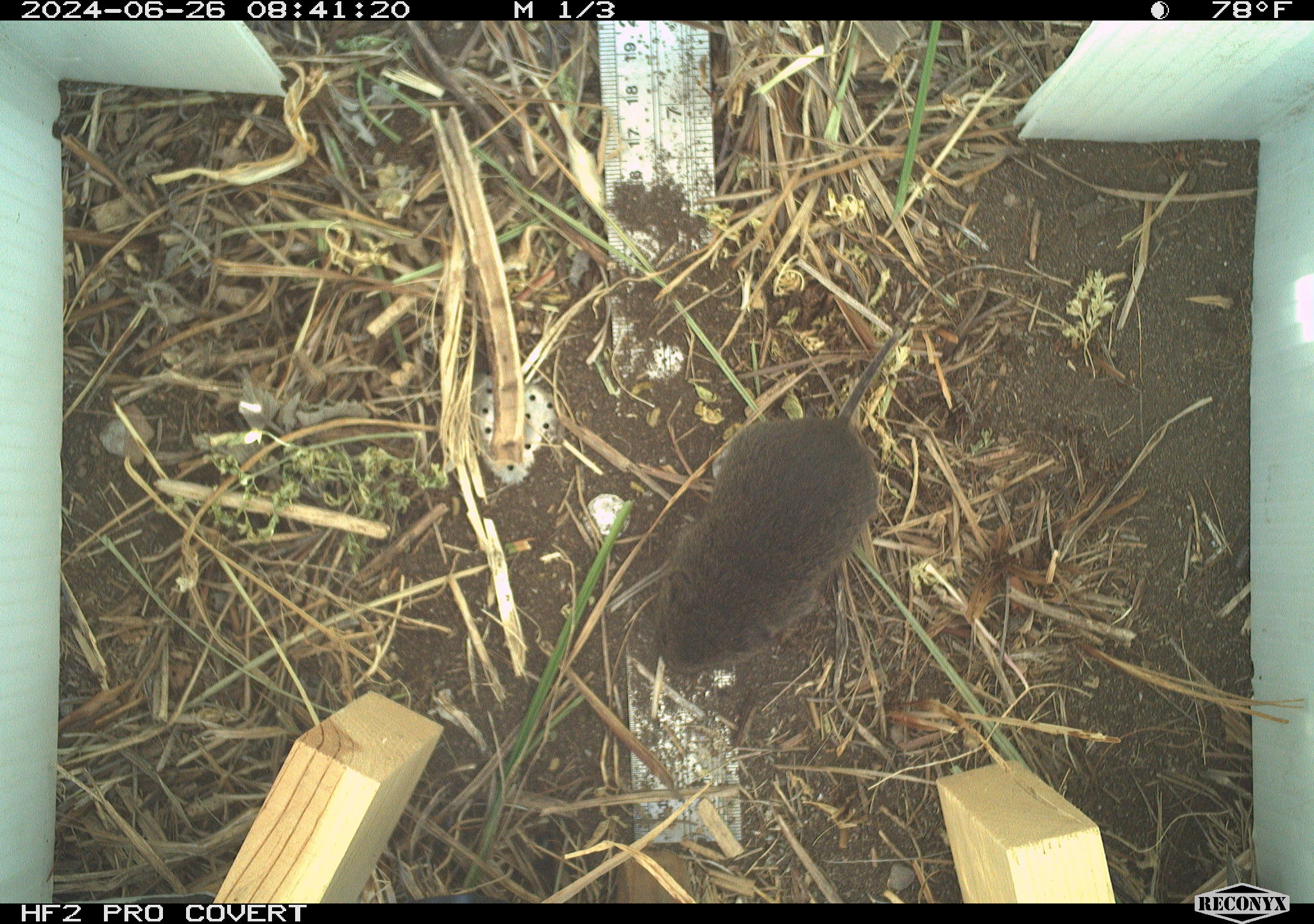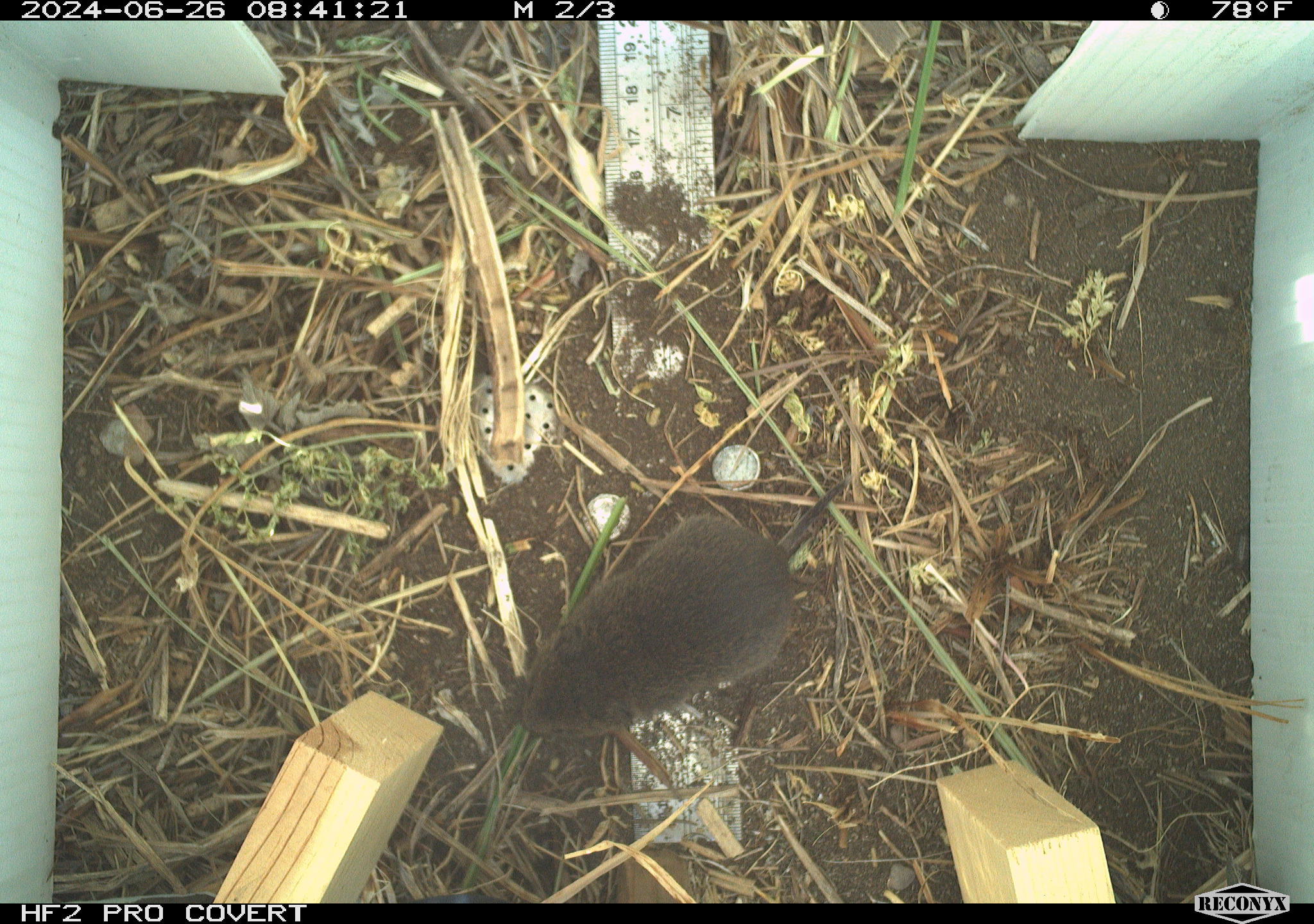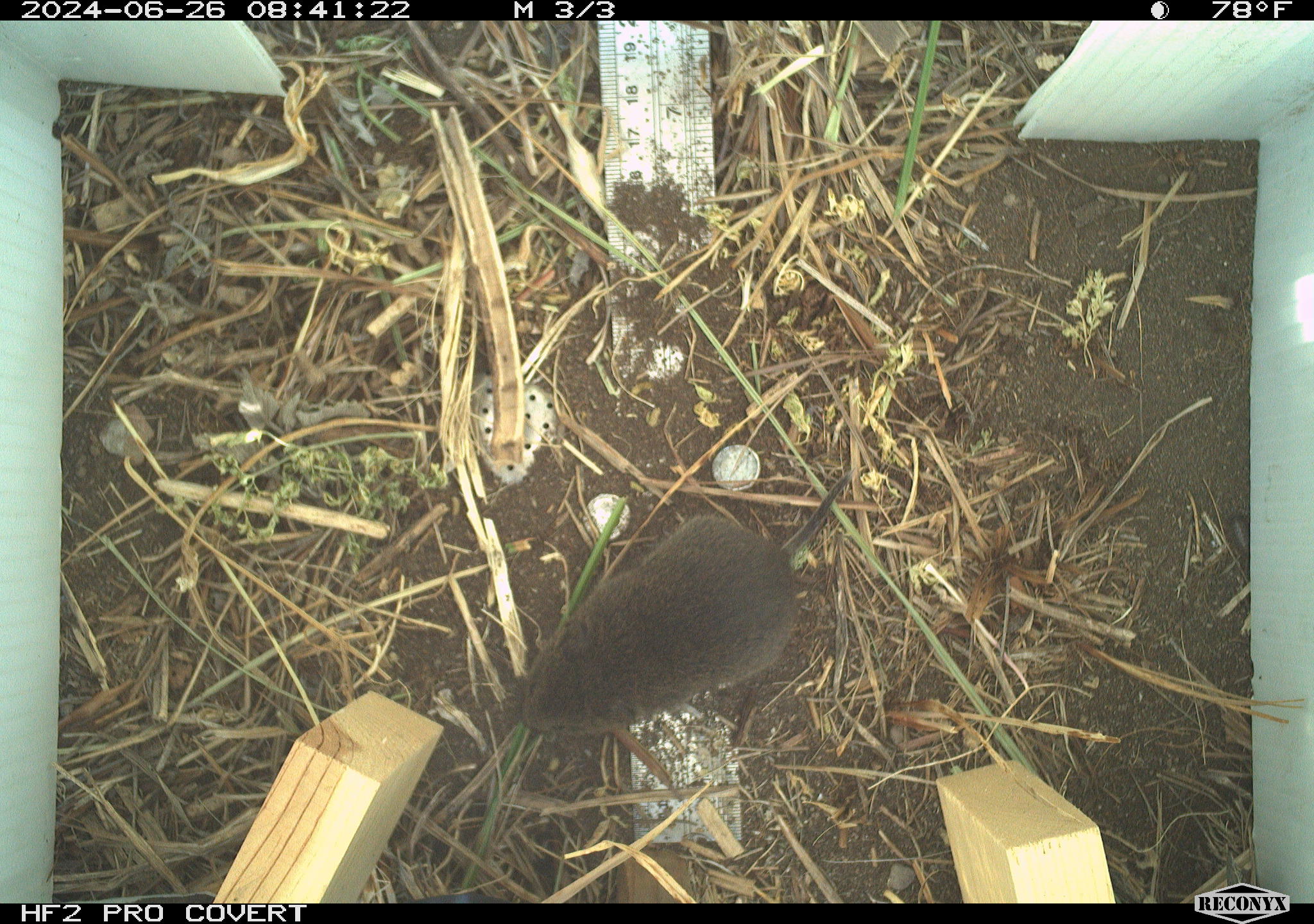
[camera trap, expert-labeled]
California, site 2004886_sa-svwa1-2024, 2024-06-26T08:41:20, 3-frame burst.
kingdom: Animalia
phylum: Chordata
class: Mammalia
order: Rodentia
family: Cricetidae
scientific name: Arvicolinae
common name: voles, lemmings, and muskrats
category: arvicolinae subfamily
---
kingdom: Animalia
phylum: Arthropoda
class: Malacostraca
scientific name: Malacostraca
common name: amphipods, crabs, isopods, krill, lobsters and shrimps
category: malacostracan